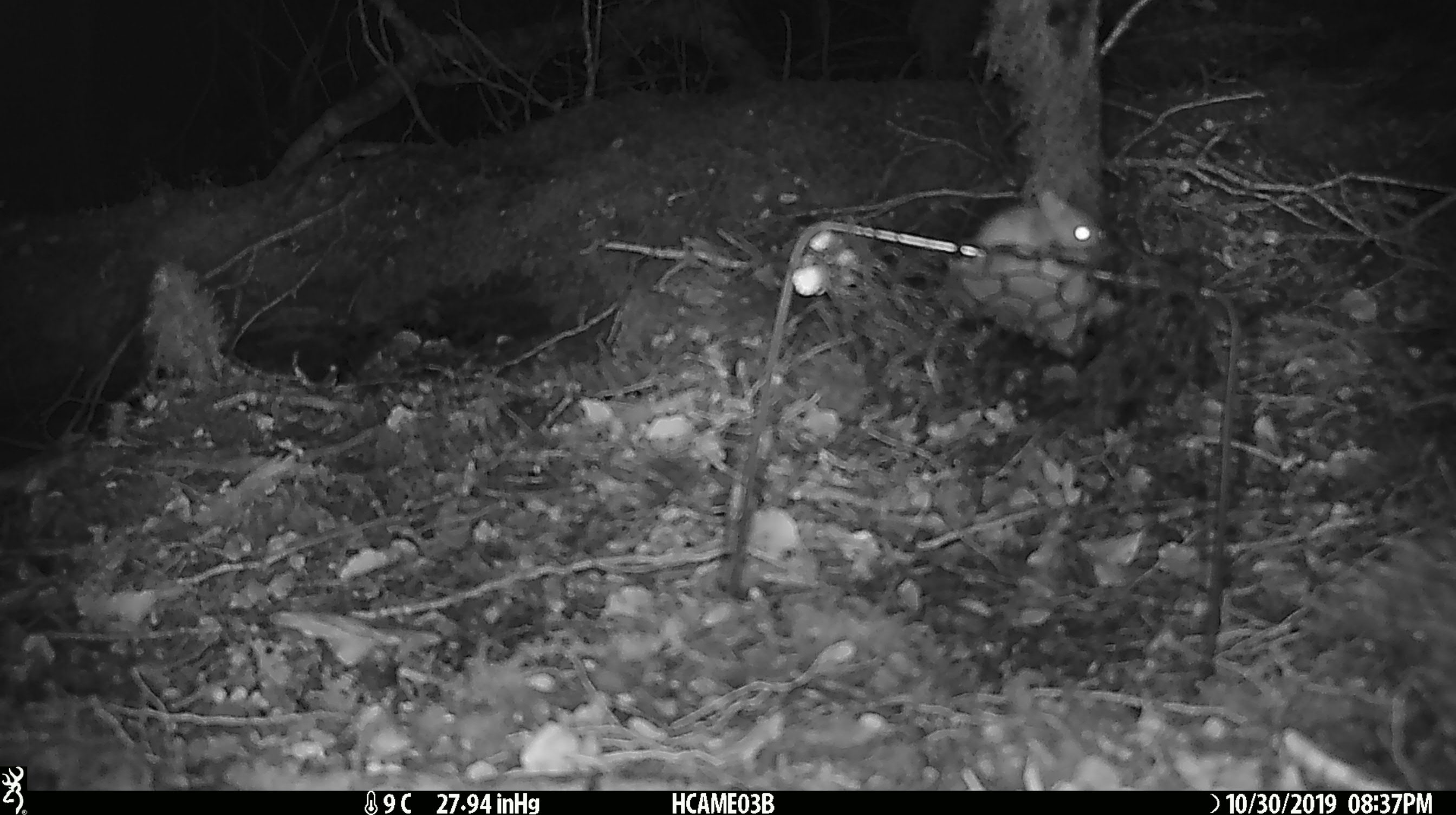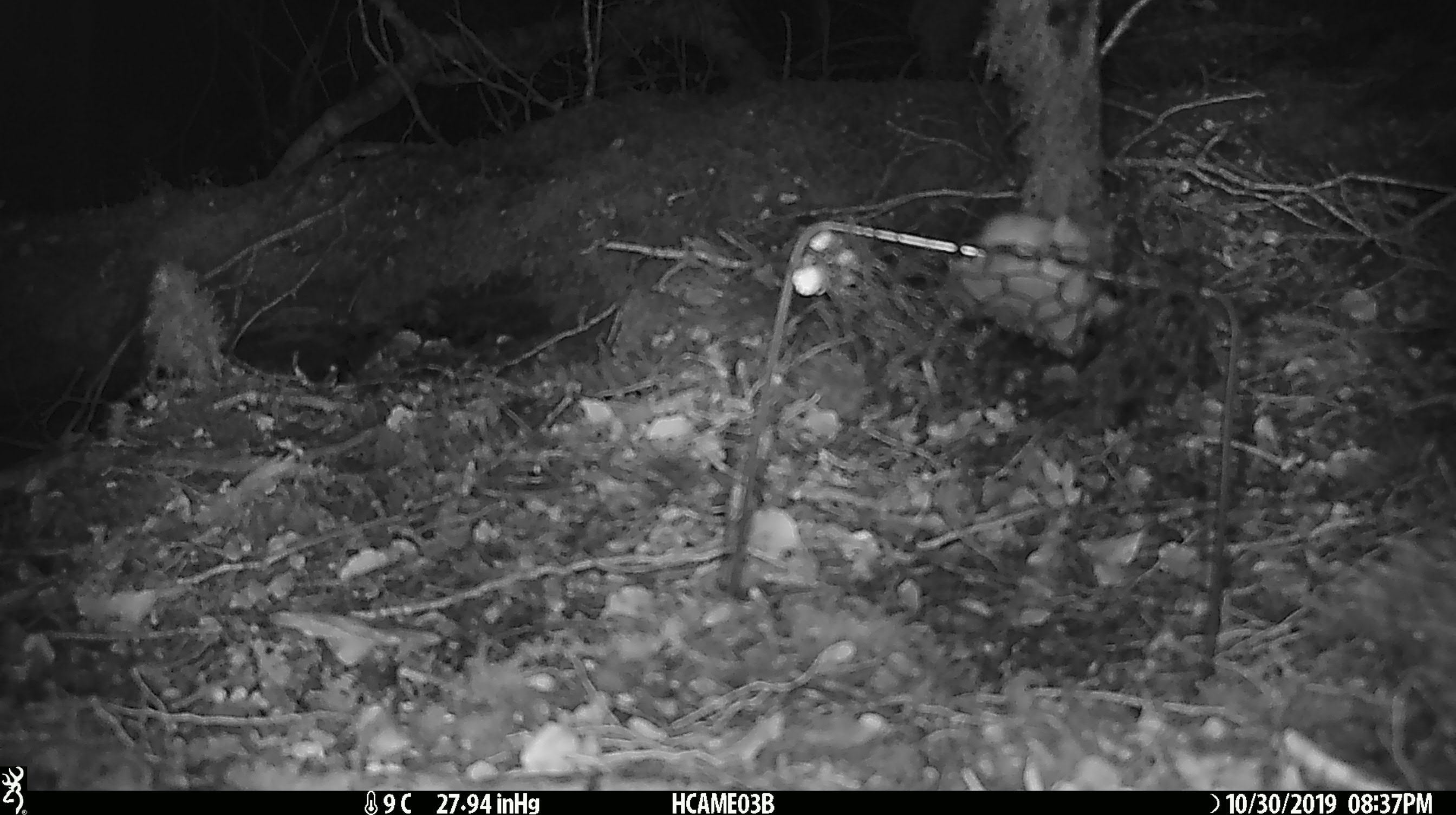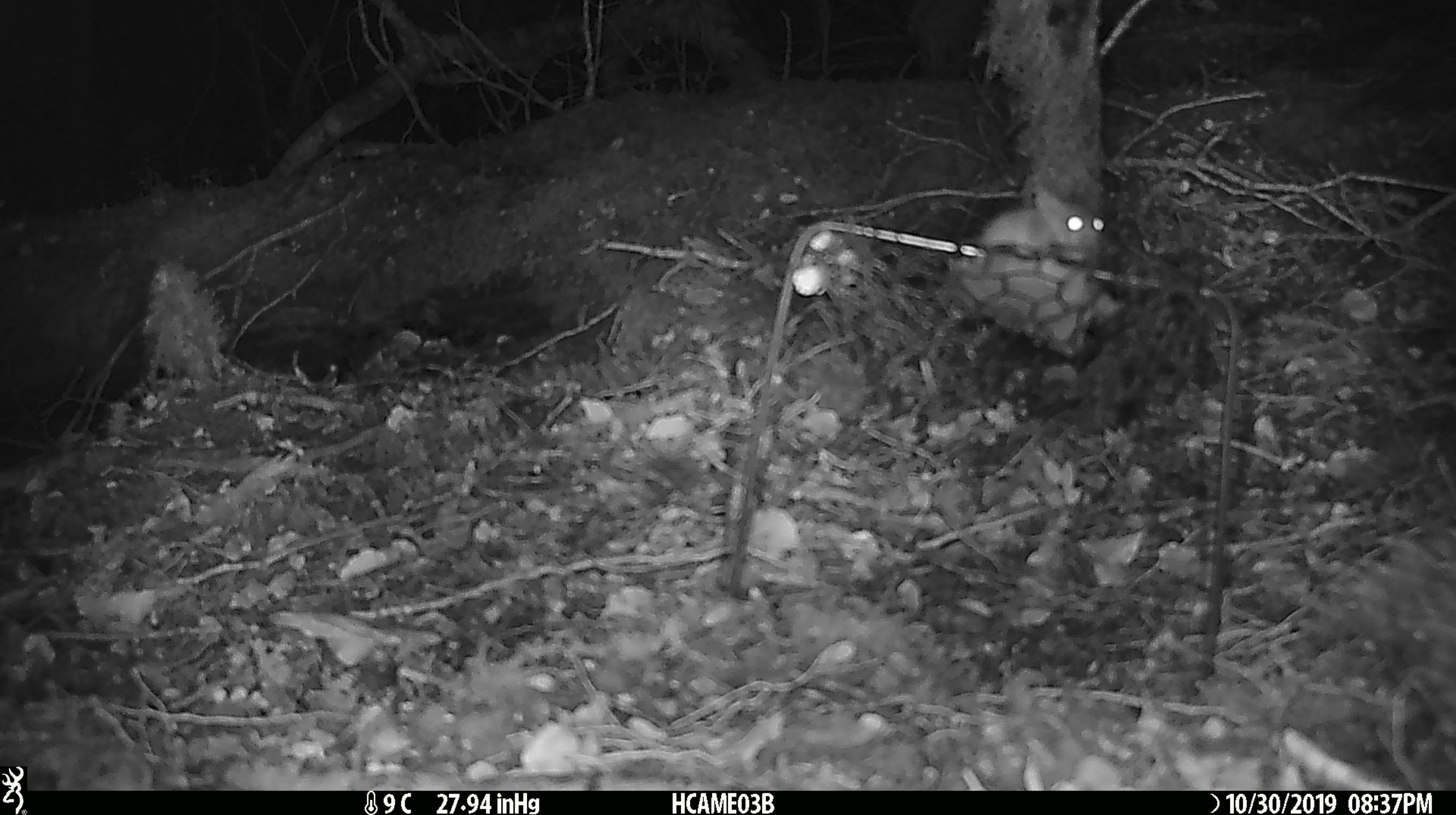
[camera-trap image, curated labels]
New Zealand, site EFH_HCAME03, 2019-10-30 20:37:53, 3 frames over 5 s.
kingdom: Animalia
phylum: Chordata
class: Mammalia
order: Rodentia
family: Muridae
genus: Mus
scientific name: Mus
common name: mouse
Mouse (Mus).